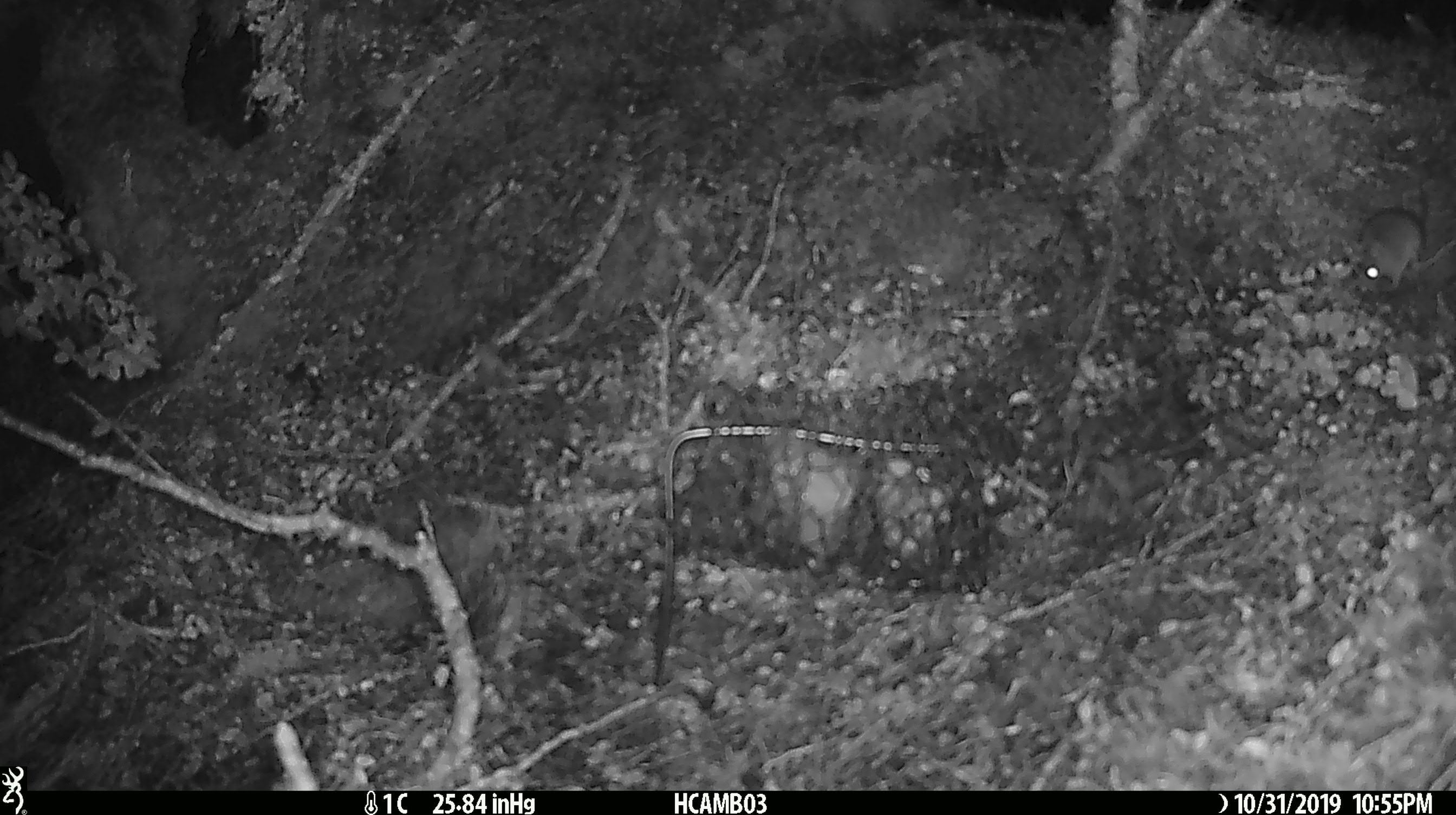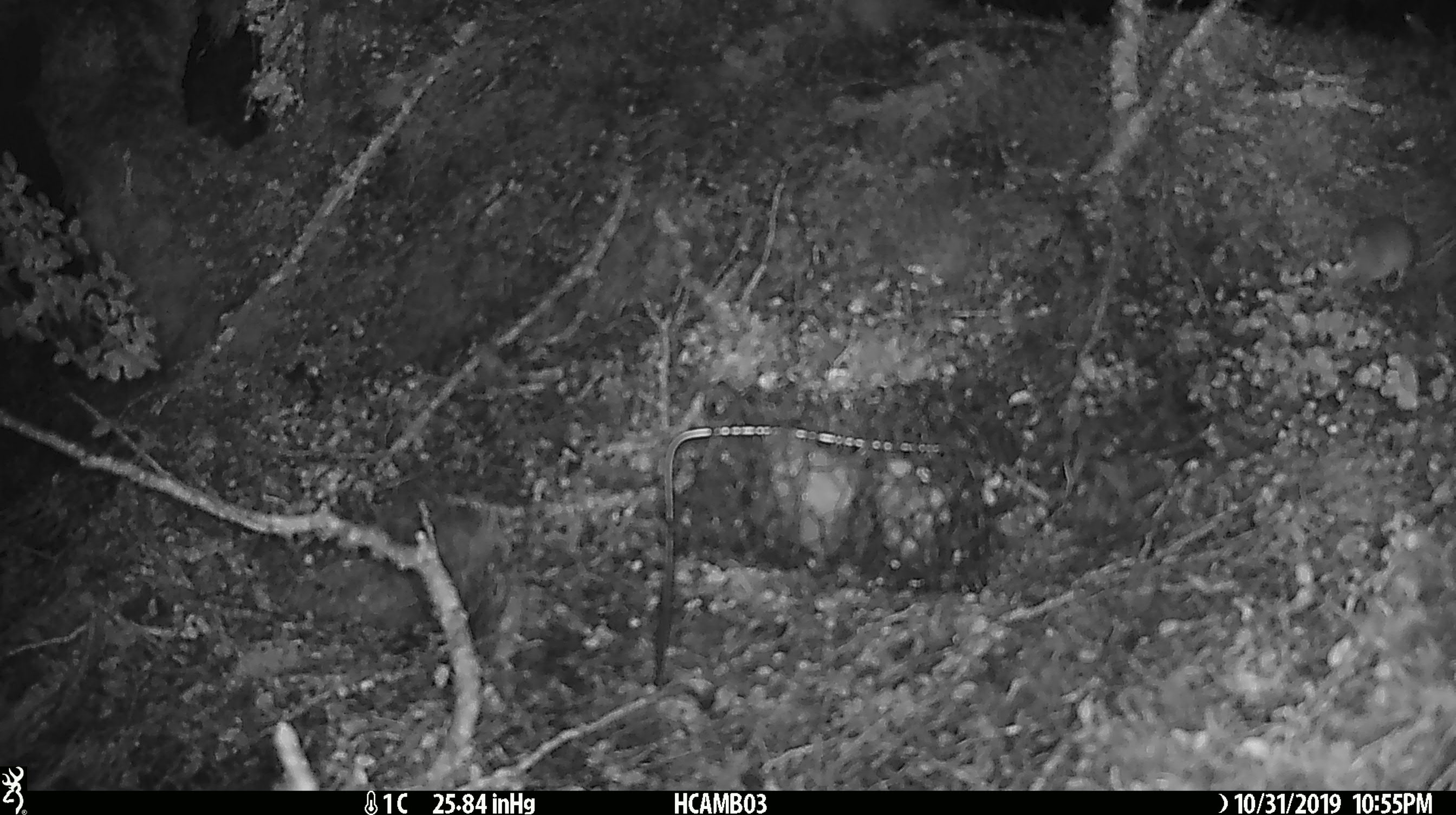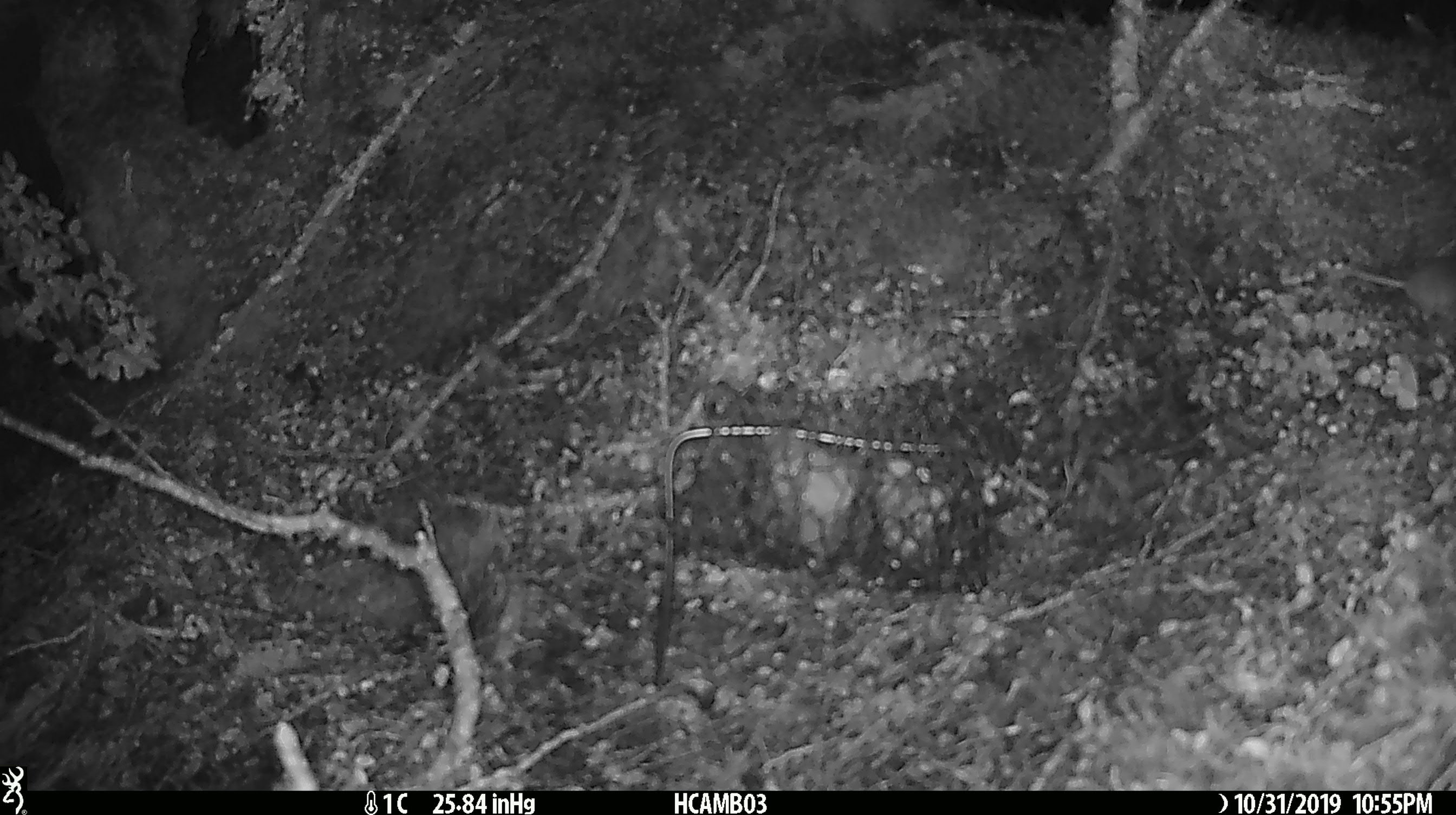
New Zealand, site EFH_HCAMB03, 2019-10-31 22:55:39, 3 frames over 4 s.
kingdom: Animalia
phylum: Chordata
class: Mammalia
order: Rodentia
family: Muridae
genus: Mus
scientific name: Mus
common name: mouse